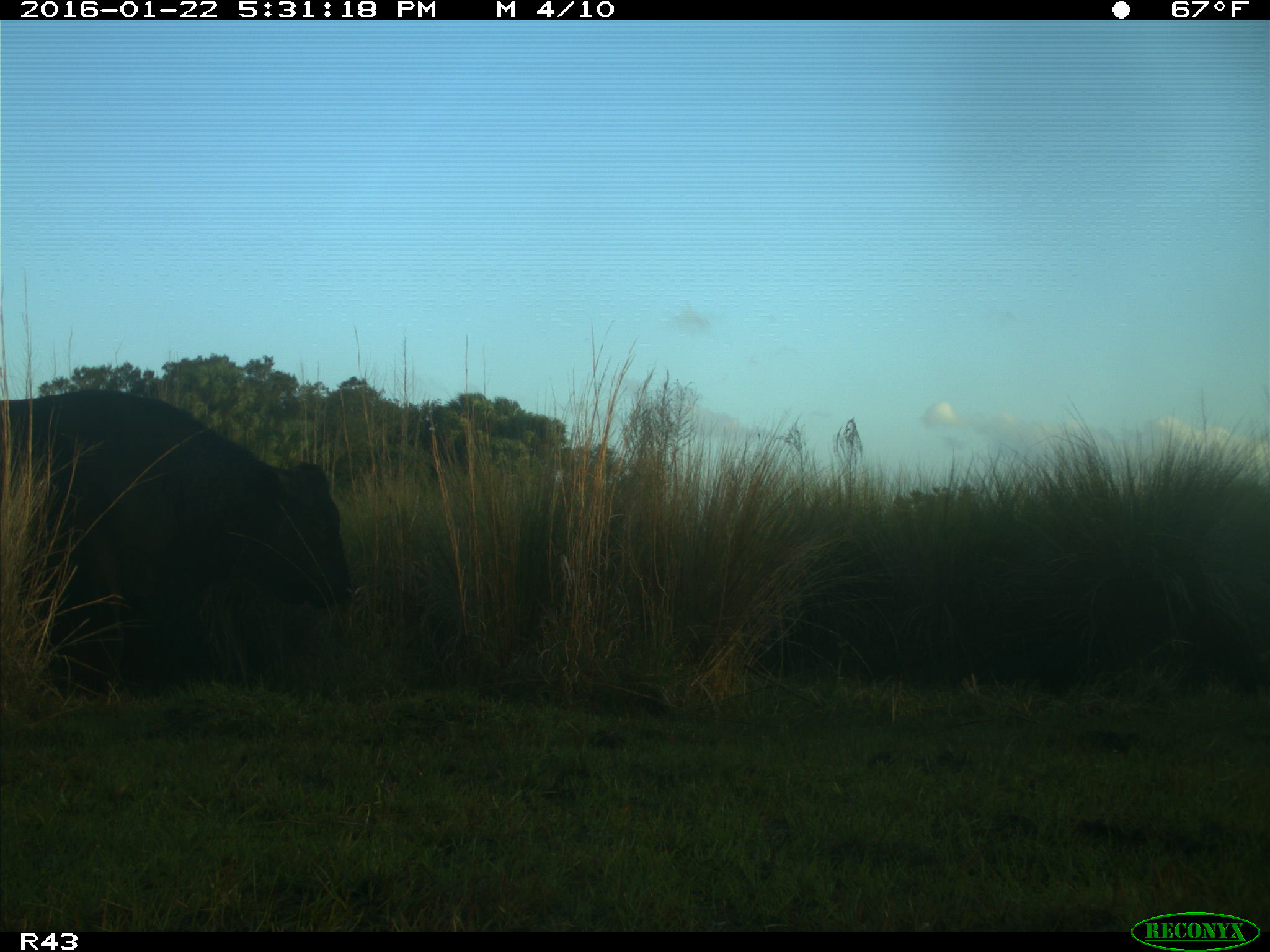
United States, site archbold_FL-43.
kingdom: Animalia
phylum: Chordata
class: Mammalia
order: Artiodactyla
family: Bovidae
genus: Bos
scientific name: Bos taurus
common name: domestic cow